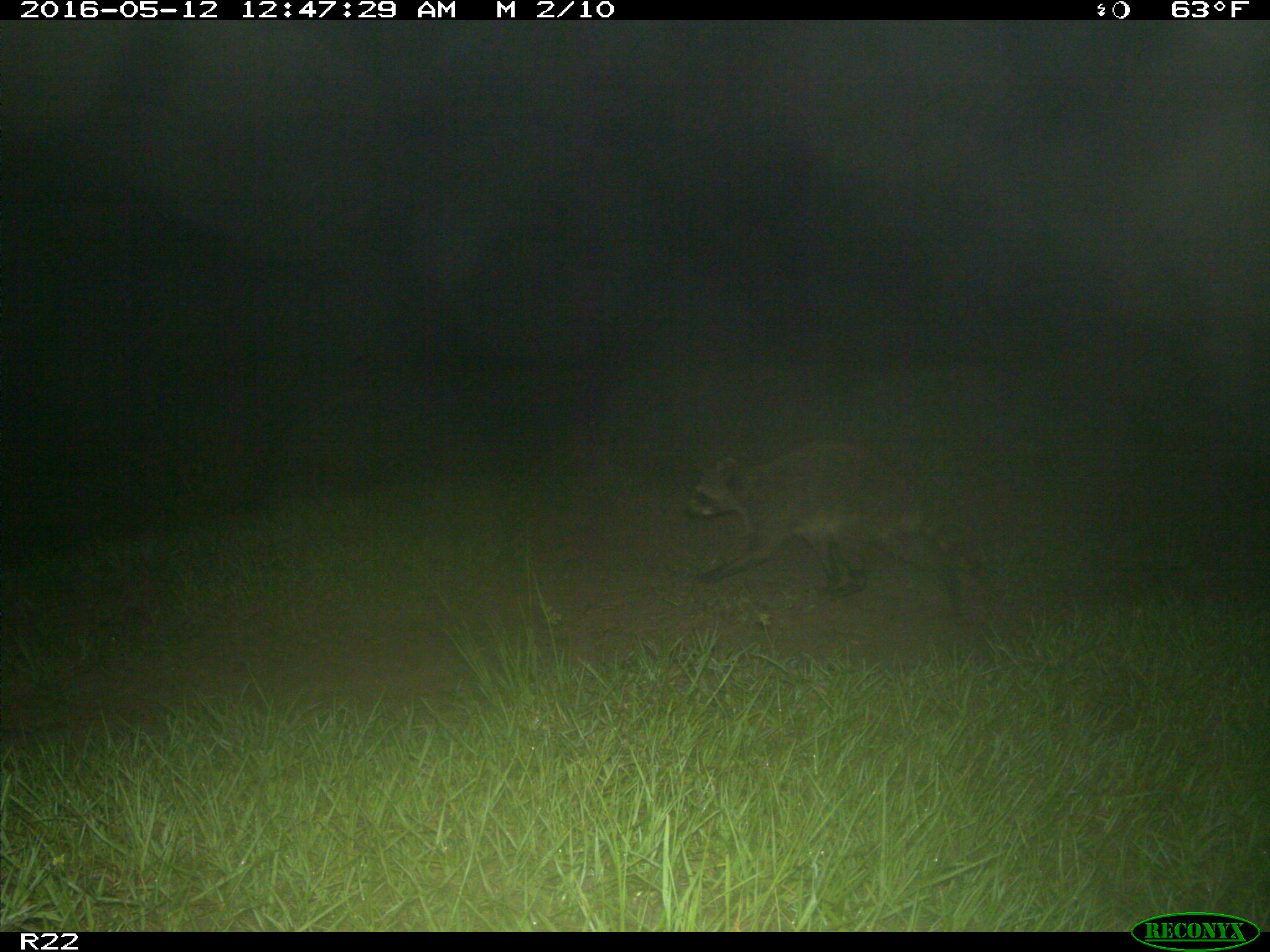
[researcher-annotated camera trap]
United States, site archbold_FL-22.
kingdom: Animalia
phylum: Chordata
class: Mammalia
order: Carnivora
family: Procyonidae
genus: Procyon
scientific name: Procyon lotor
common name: common raccoon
Procyon lotor (common raccoon).